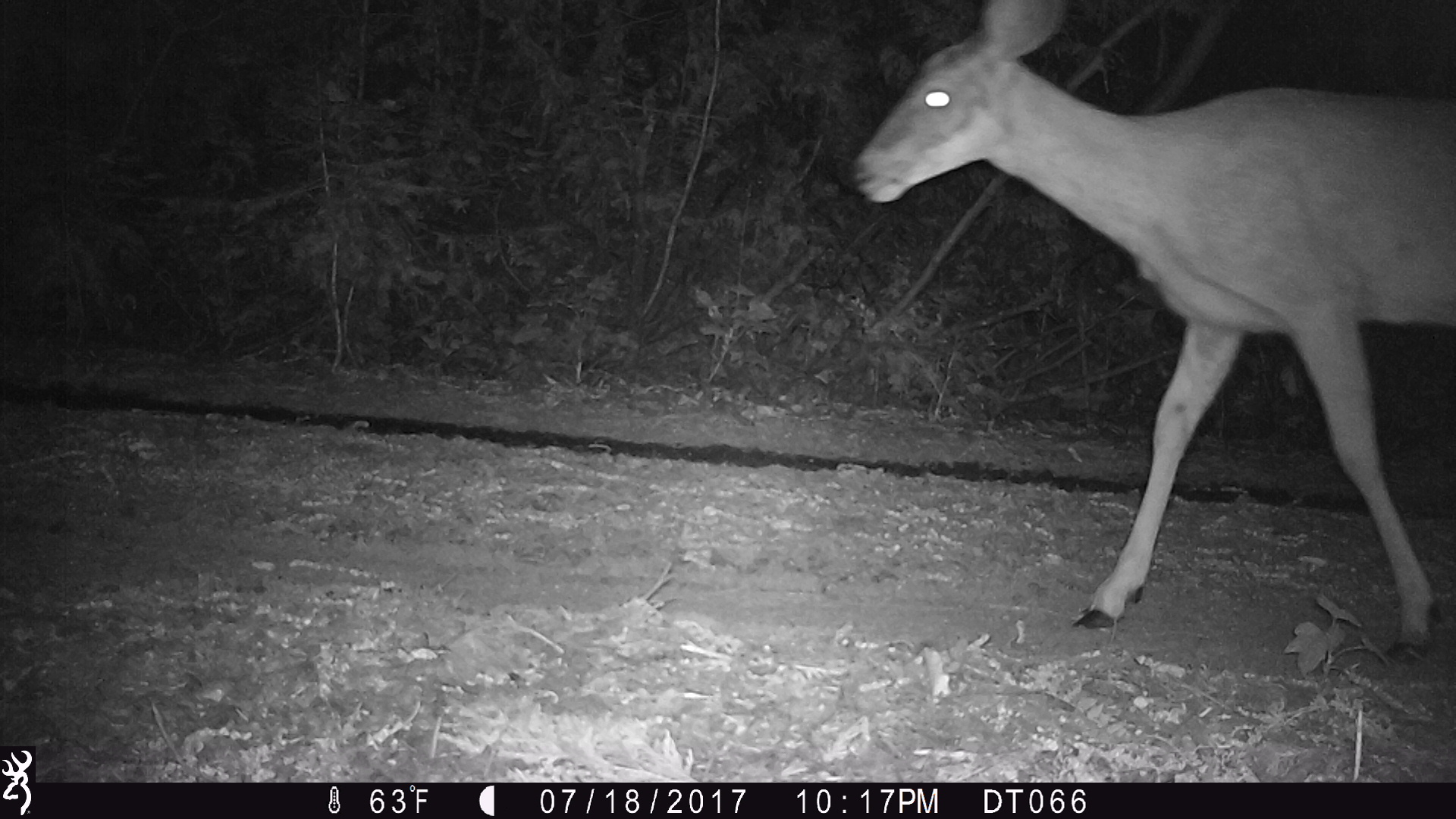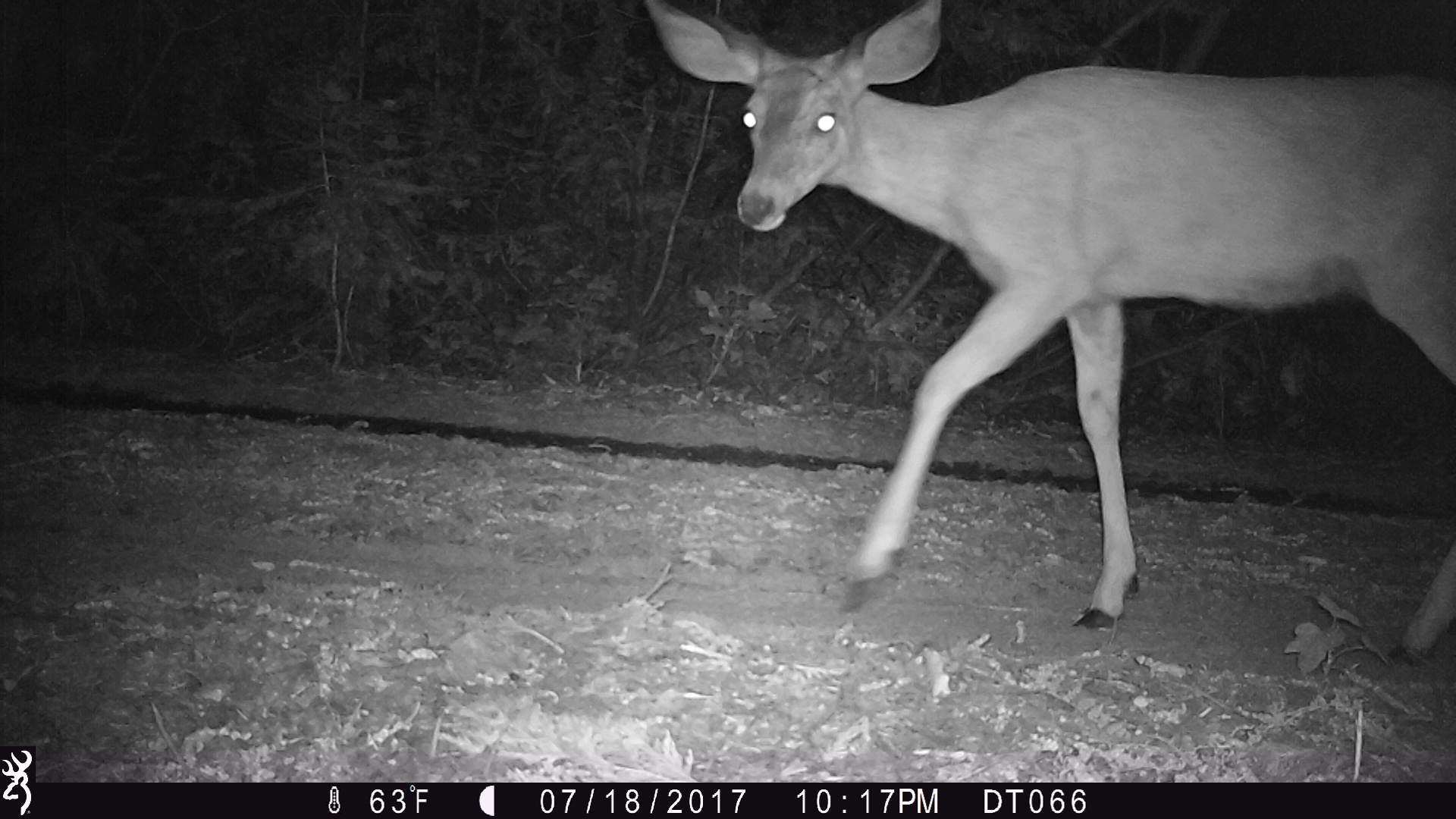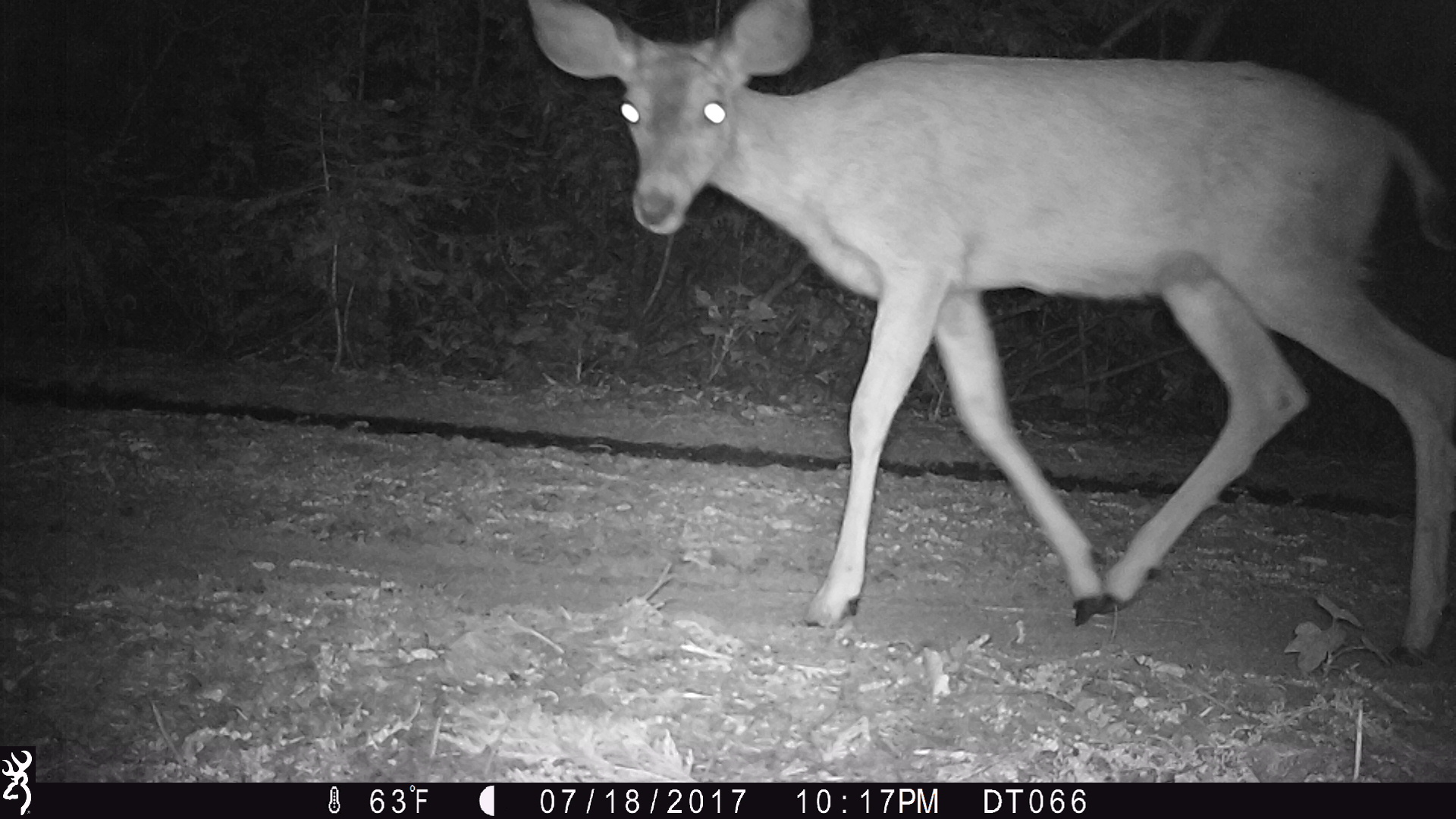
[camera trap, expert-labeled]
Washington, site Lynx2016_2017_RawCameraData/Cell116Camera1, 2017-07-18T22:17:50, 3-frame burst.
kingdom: Animalia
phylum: Chordata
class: Mammalia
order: Artiodactyla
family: Cervidae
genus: Odocoileus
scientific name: Odocoileus hemionus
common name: mule deer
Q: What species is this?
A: Odocoileus hemionus (mule deer).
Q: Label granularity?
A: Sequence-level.